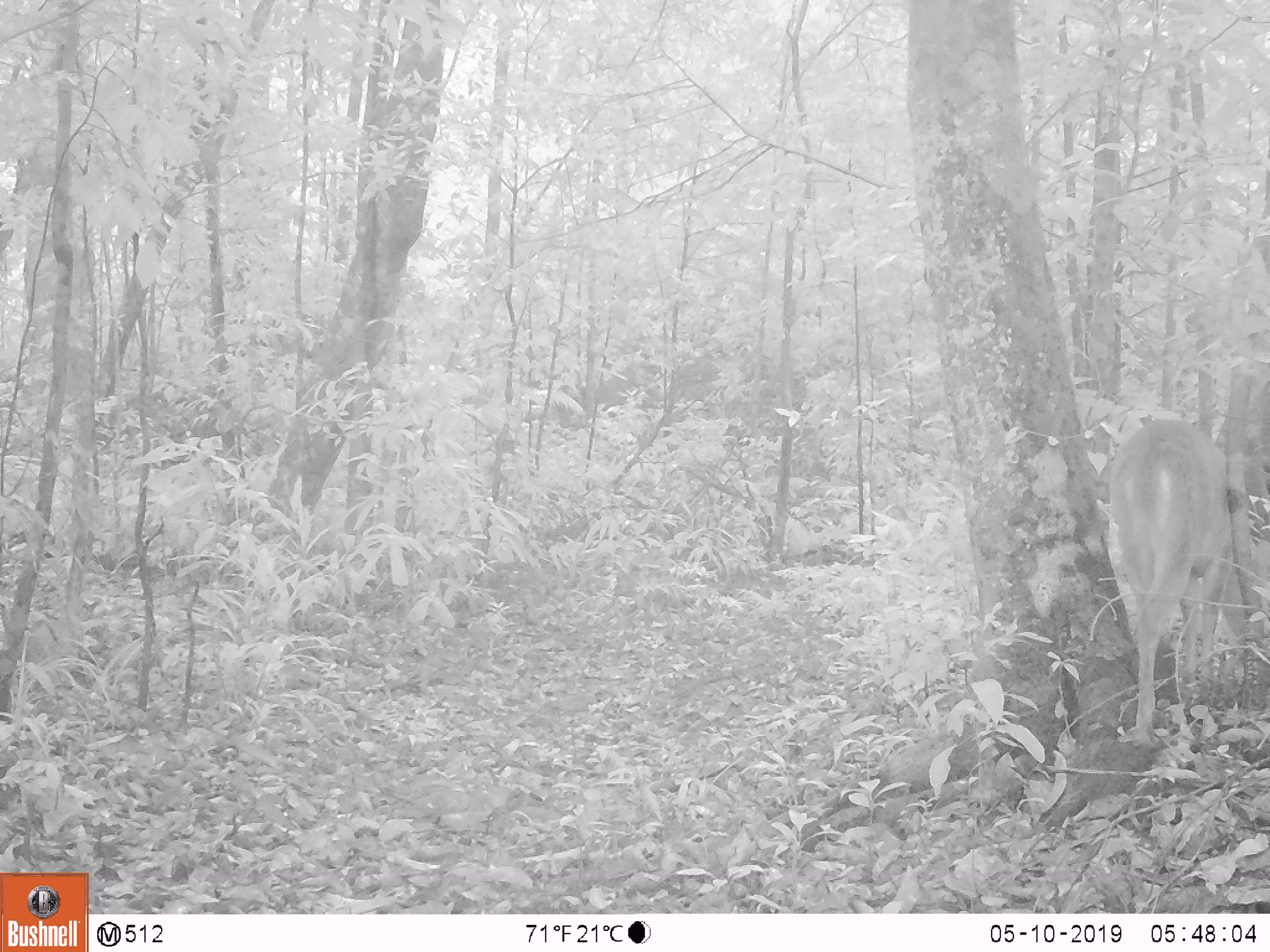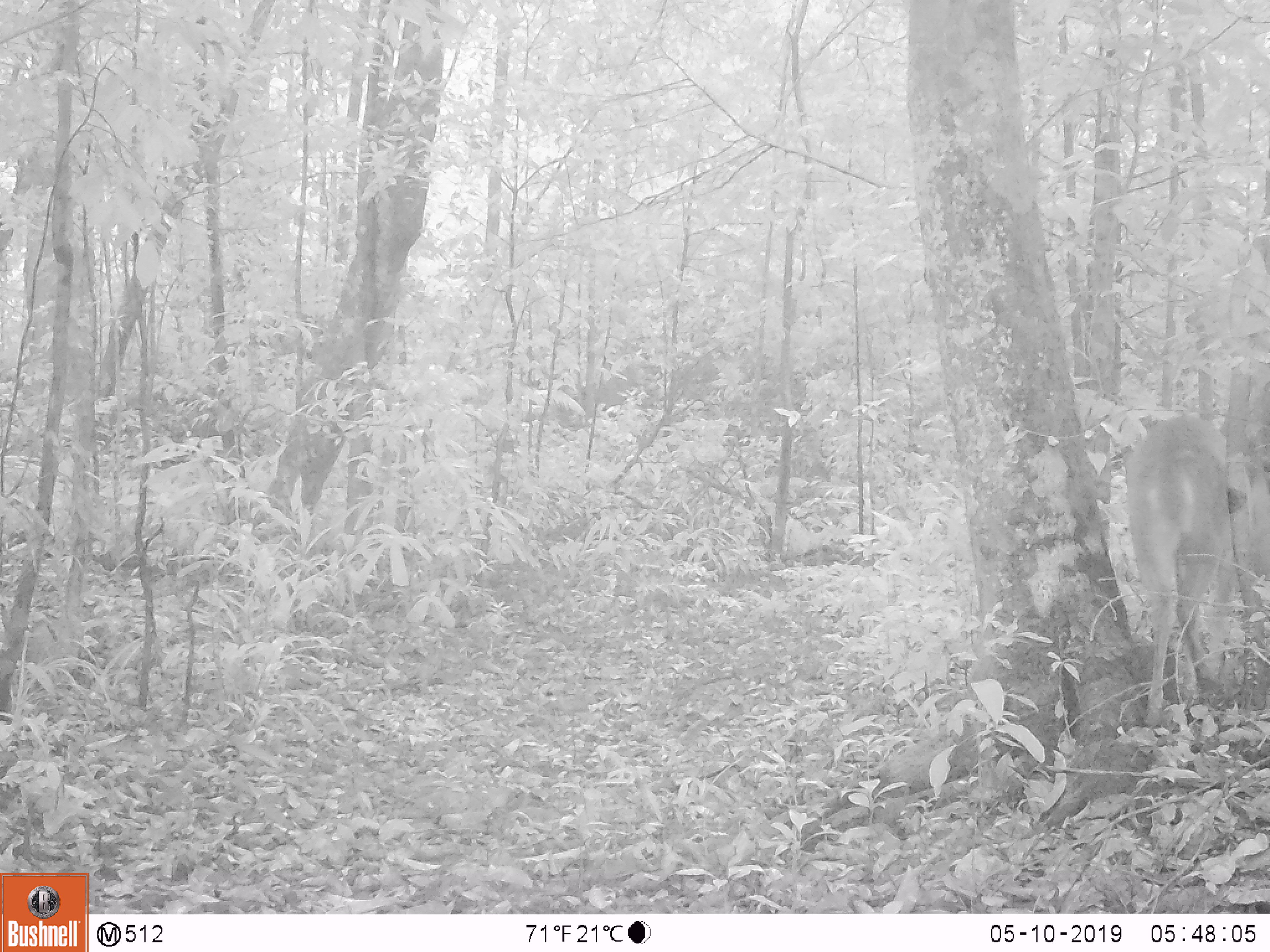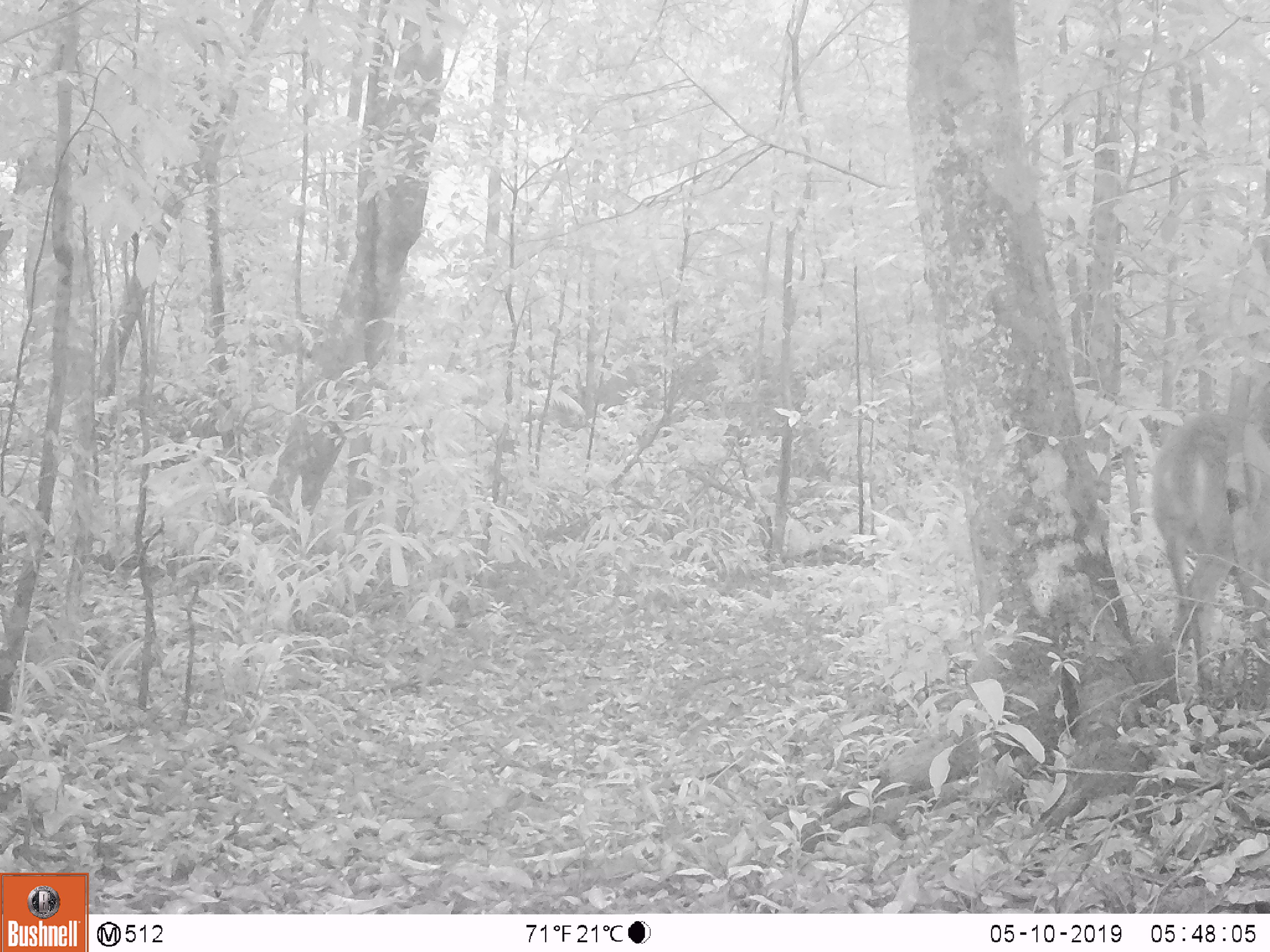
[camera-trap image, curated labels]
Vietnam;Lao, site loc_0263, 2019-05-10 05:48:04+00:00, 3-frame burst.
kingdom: Animalia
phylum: Chordata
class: Mammalia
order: Artiodactyla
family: Cervidae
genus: Muntiacus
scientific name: Muntiacus vuquangensis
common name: large-antlered muntjac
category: large antlered muntjac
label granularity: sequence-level